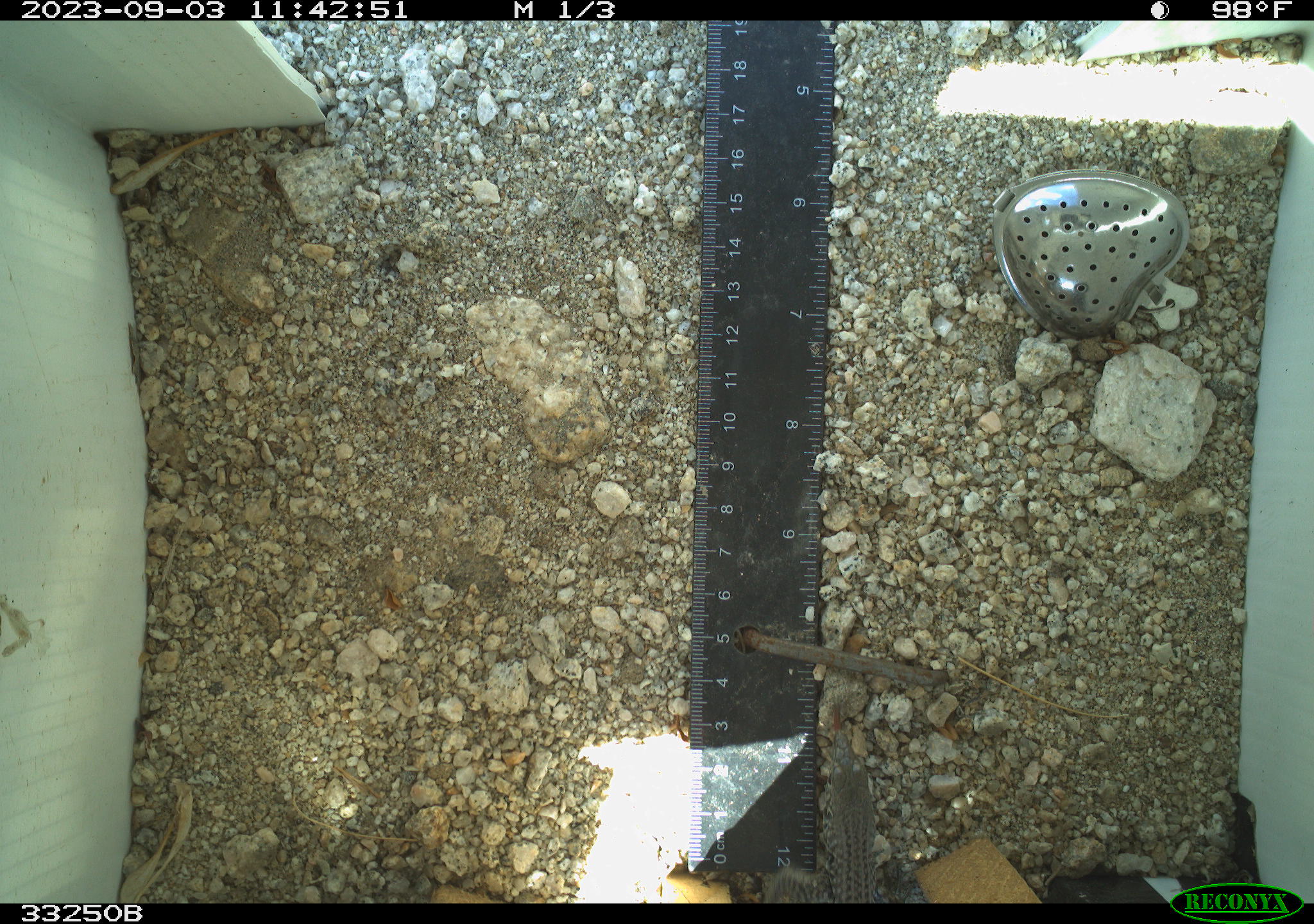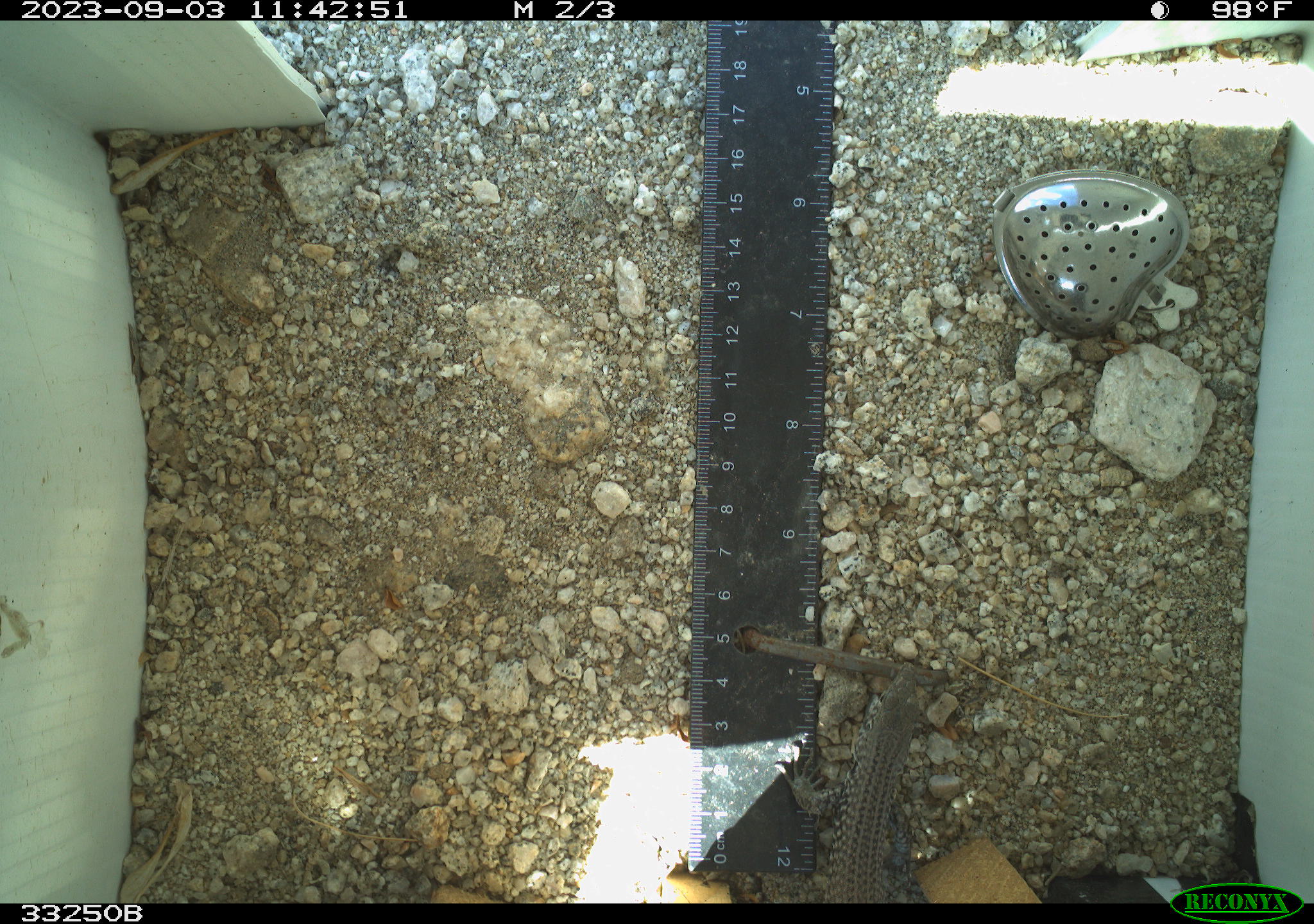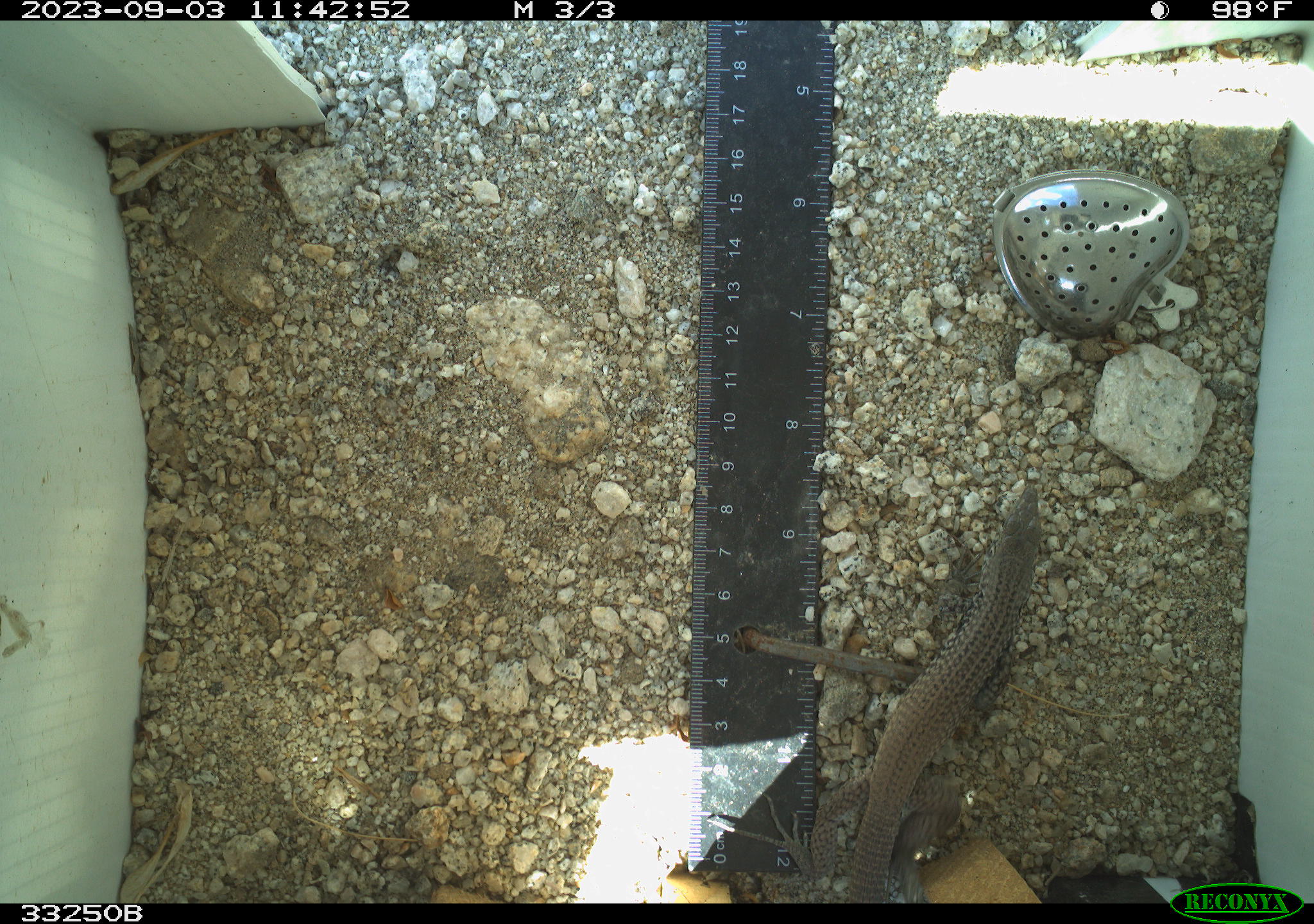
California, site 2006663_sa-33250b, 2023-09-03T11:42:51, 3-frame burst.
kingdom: Animalia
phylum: Chordata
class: Reptilia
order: Squamata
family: Teiidae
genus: Aspidoscelis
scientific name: Aspidoscelis tigris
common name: western whiptail